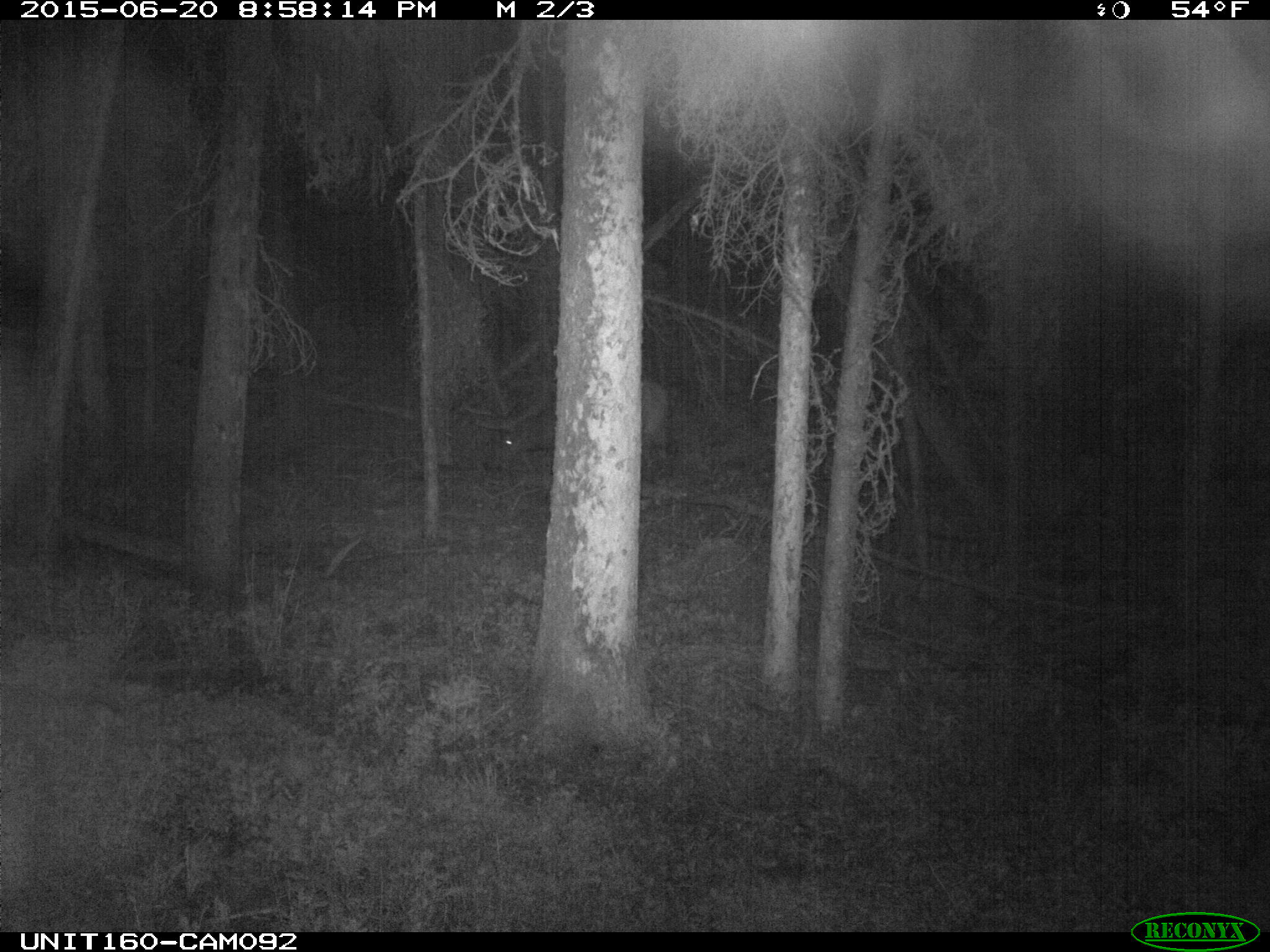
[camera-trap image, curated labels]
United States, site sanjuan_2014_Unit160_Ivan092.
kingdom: Animalia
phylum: Chordata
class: Mammalia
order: Artiodactyla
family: Cervidae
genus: Cervus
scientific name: Cervus elaphus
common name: red deer